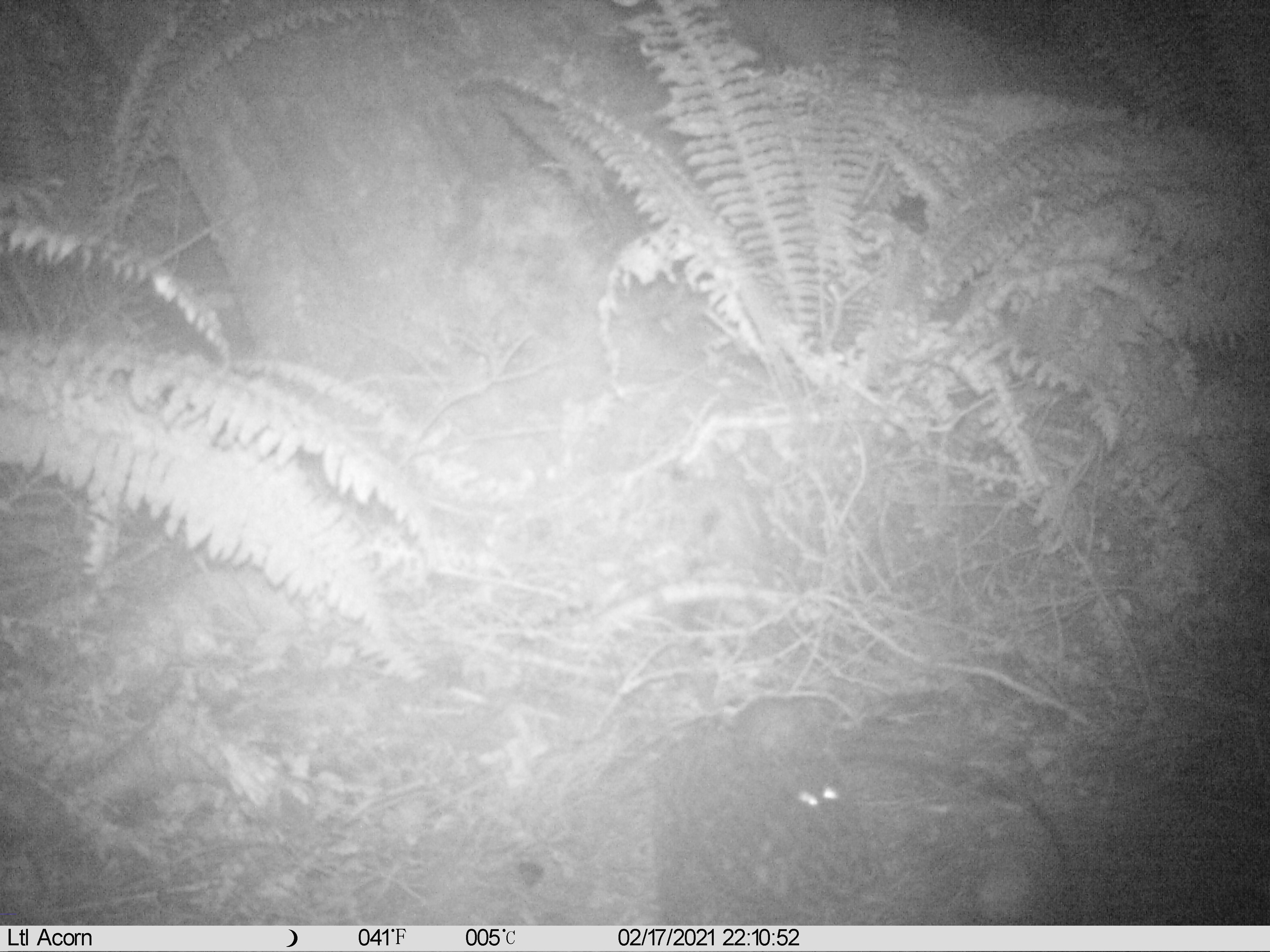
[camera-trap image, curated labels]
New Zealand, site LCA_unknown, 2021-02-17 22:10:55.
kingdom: Animalia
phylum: Chordata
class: Mammalia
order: Rodentia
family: Muridae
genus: Rattus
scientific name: Rattus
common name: rat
Rat (Rattus).